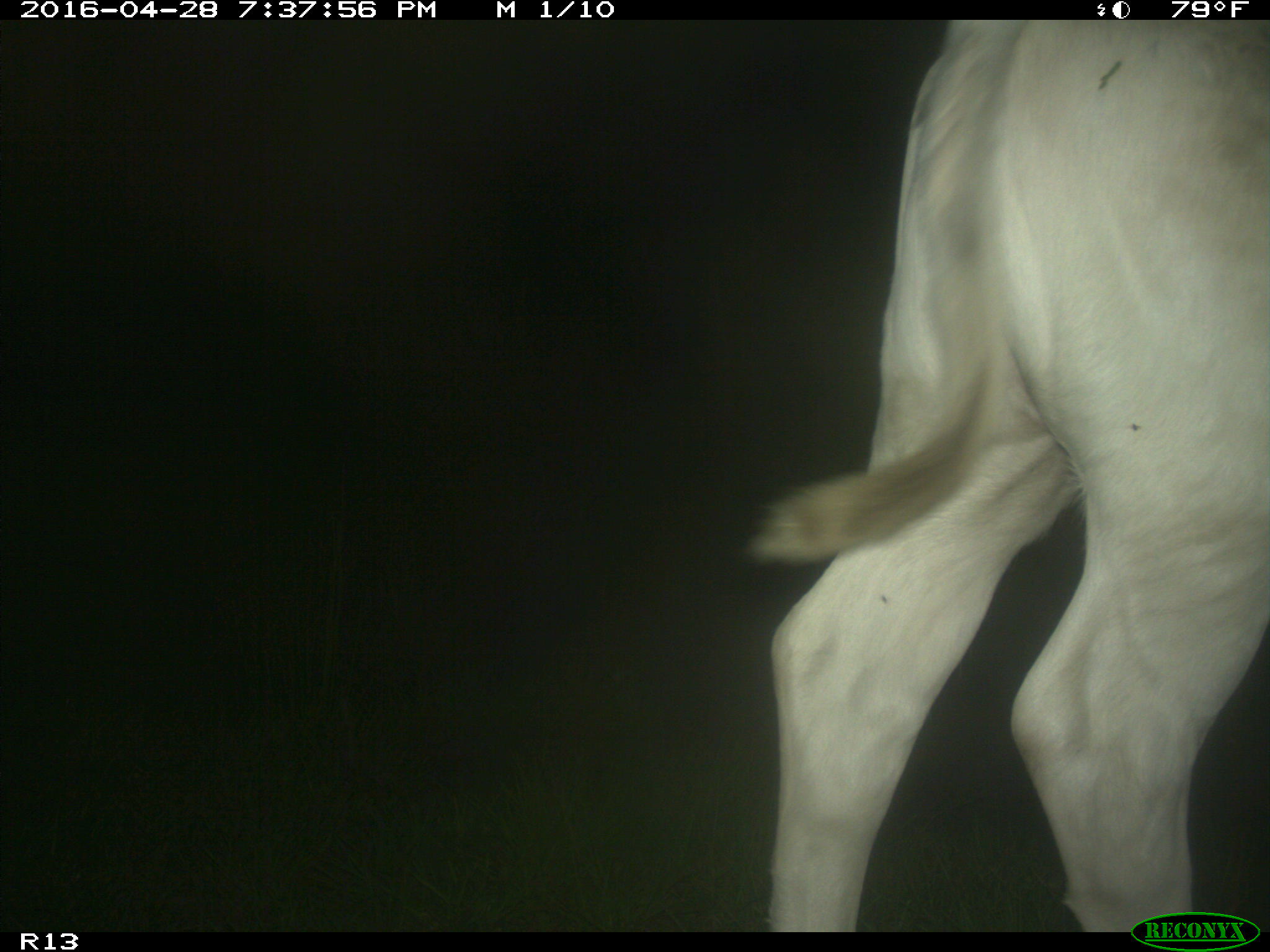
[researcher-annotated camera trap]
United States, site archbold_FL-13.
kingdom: Animalia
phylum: Chordata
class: Mammalia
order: Artiodactyla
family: Bovidae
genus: Bos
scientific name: Bos taurus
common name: domestic cow